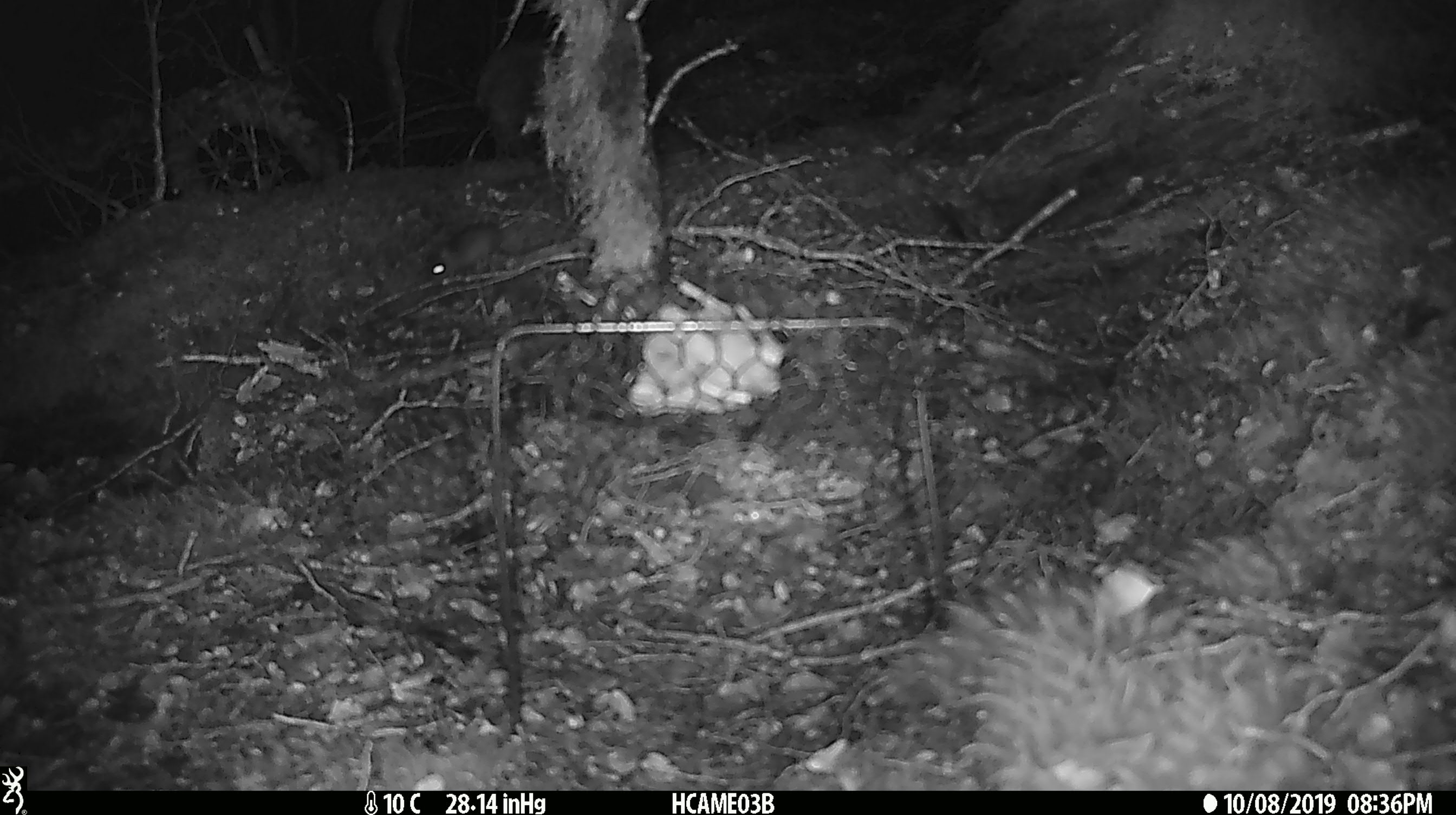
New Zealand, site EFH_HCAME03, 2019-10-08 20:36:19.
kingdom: Animalia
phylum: Chordata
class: Mammalia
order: Rodentia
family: Muridae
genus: Mus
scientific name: Mus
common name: mouse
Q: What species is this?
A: Mouse (Mus).